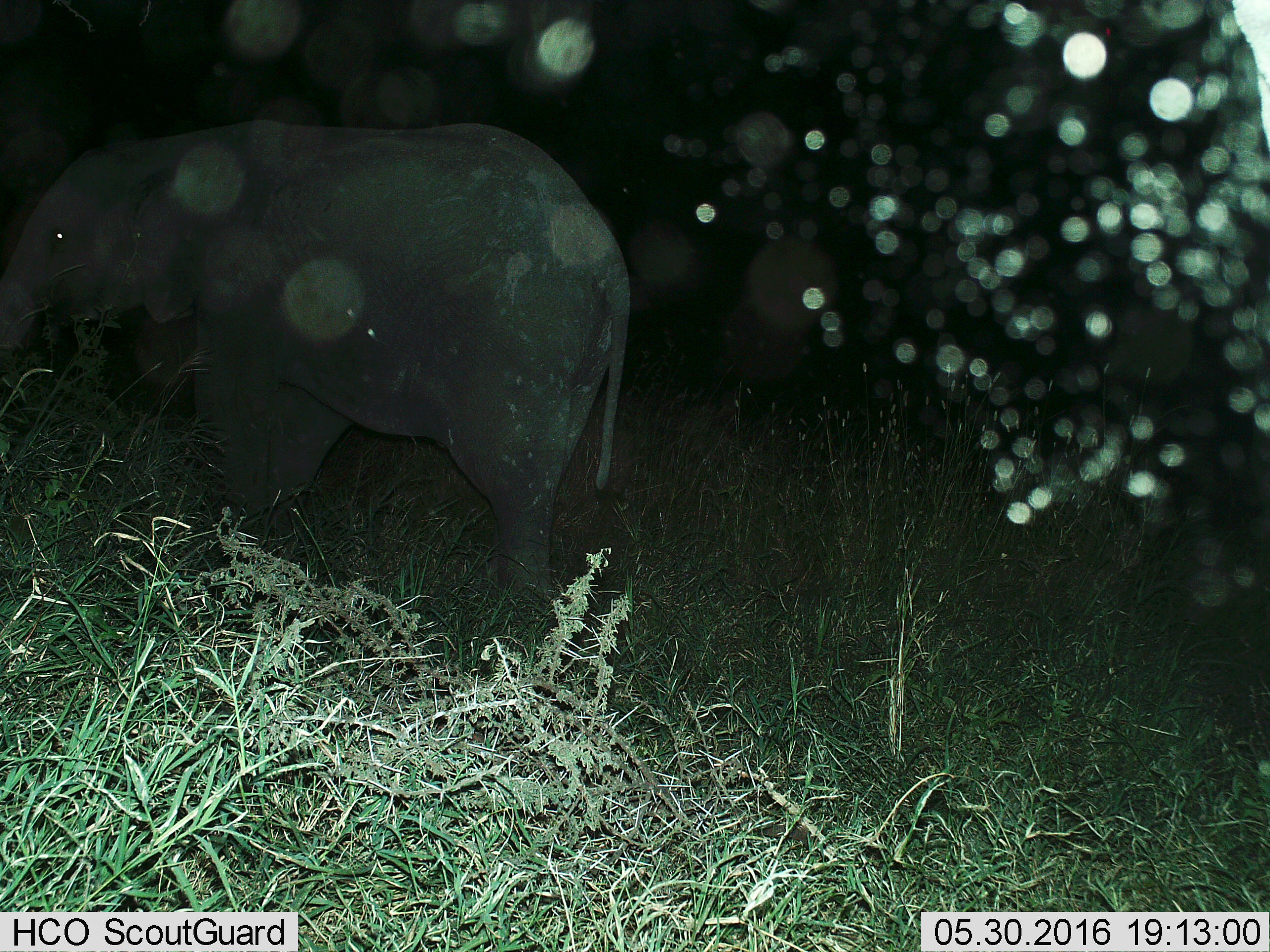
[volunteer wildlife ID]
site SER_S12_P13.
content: unidentified animal